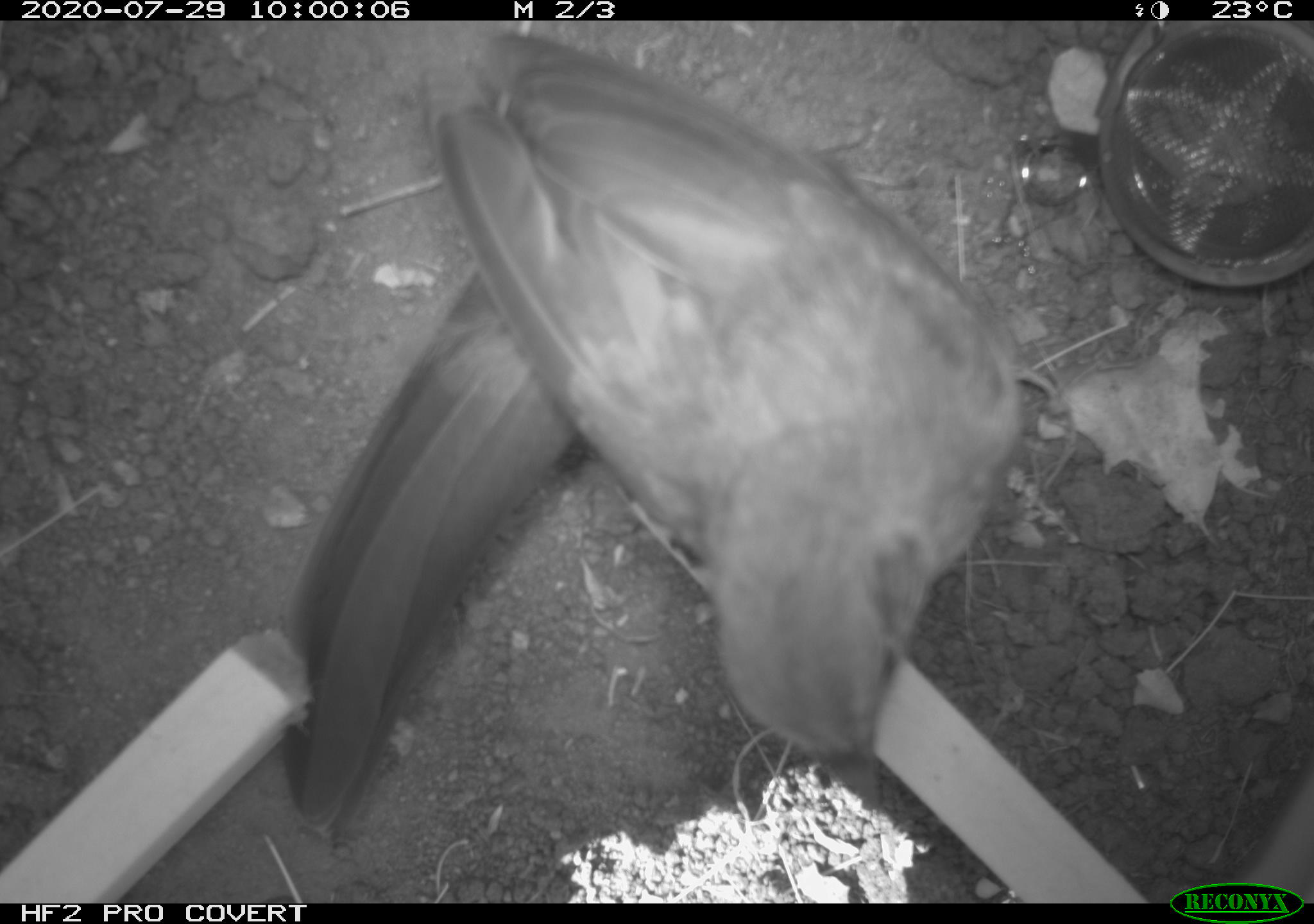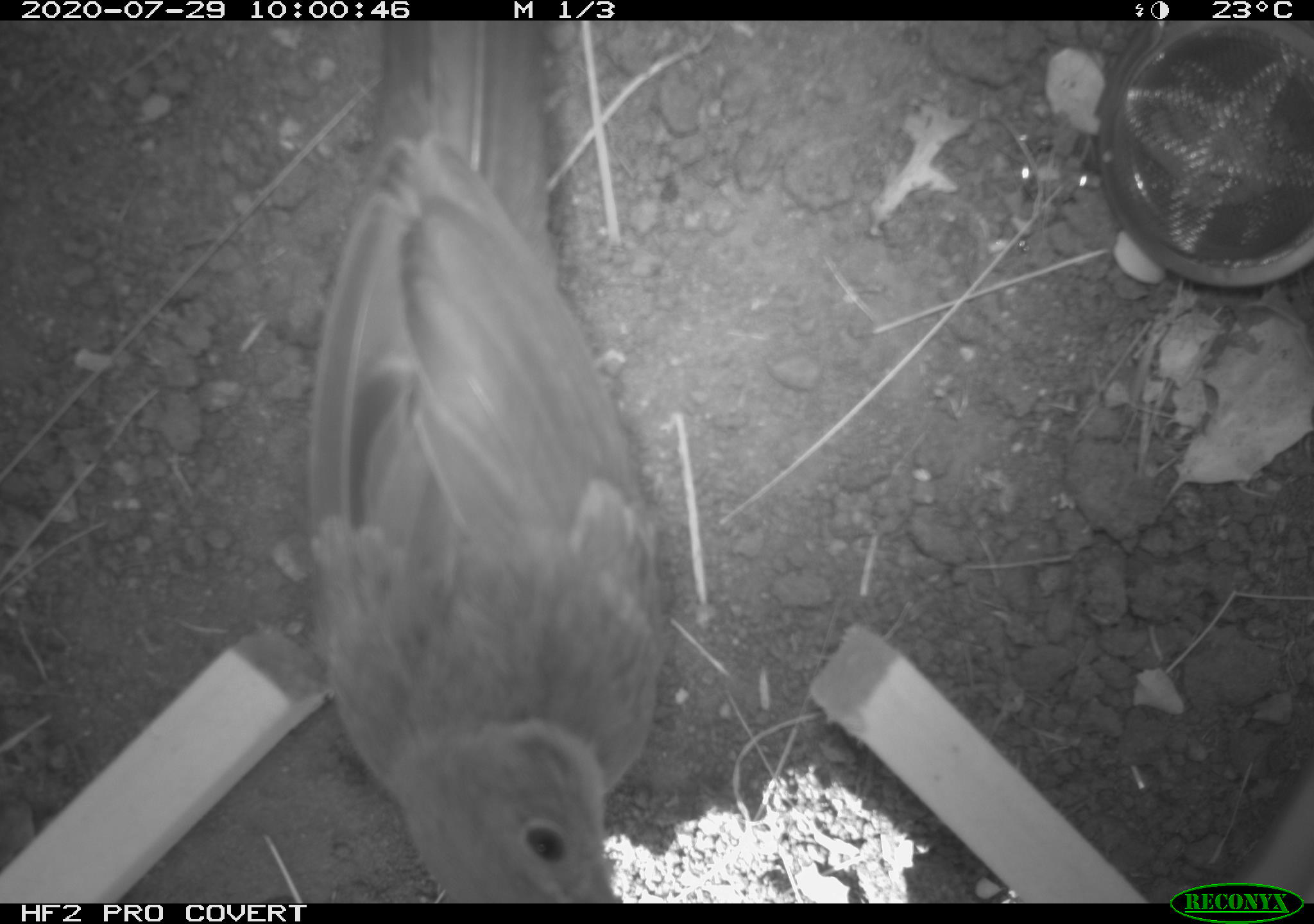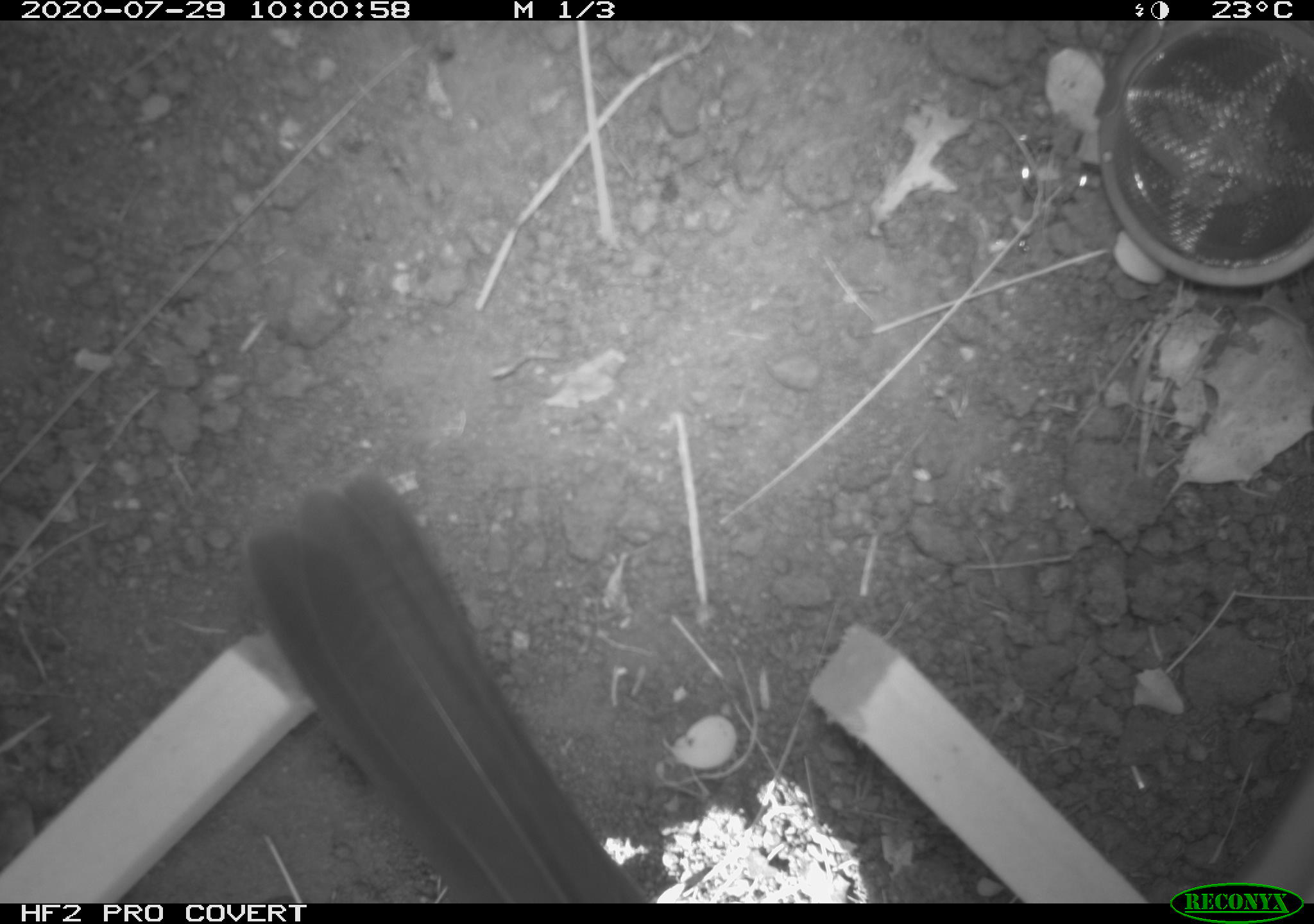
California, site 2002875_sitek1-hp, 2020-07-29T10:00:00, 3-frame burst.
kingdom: Animalia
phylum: Chordata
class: Aves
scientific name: Aves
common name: bird